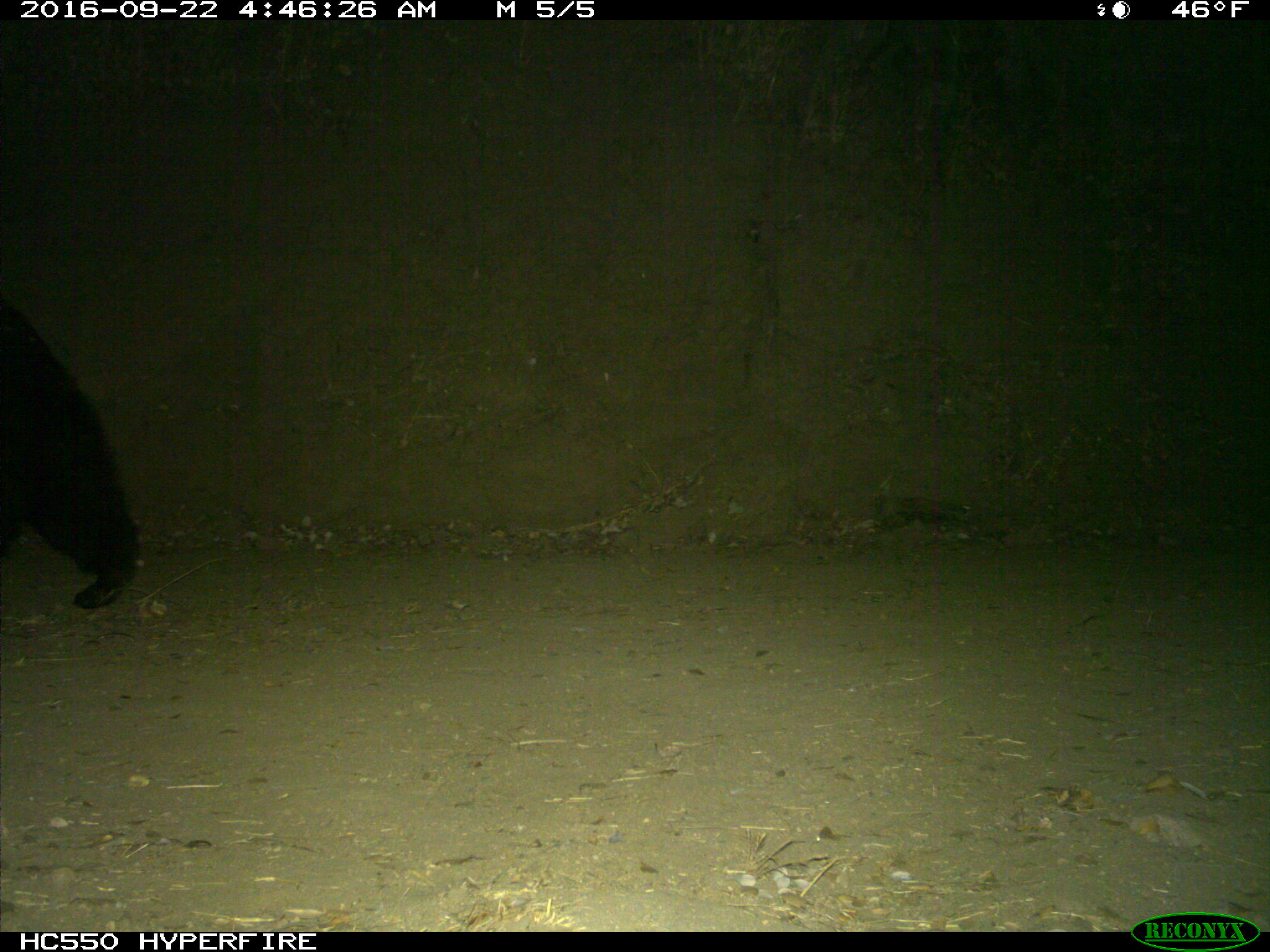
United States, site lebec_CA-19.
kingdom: Animalia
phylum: Chordata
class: Mammalia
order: Carnivora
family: Ursidae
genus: Ursus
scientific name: Ursus americanus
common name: american black bear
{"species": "Ursus americanus (american black bear)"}